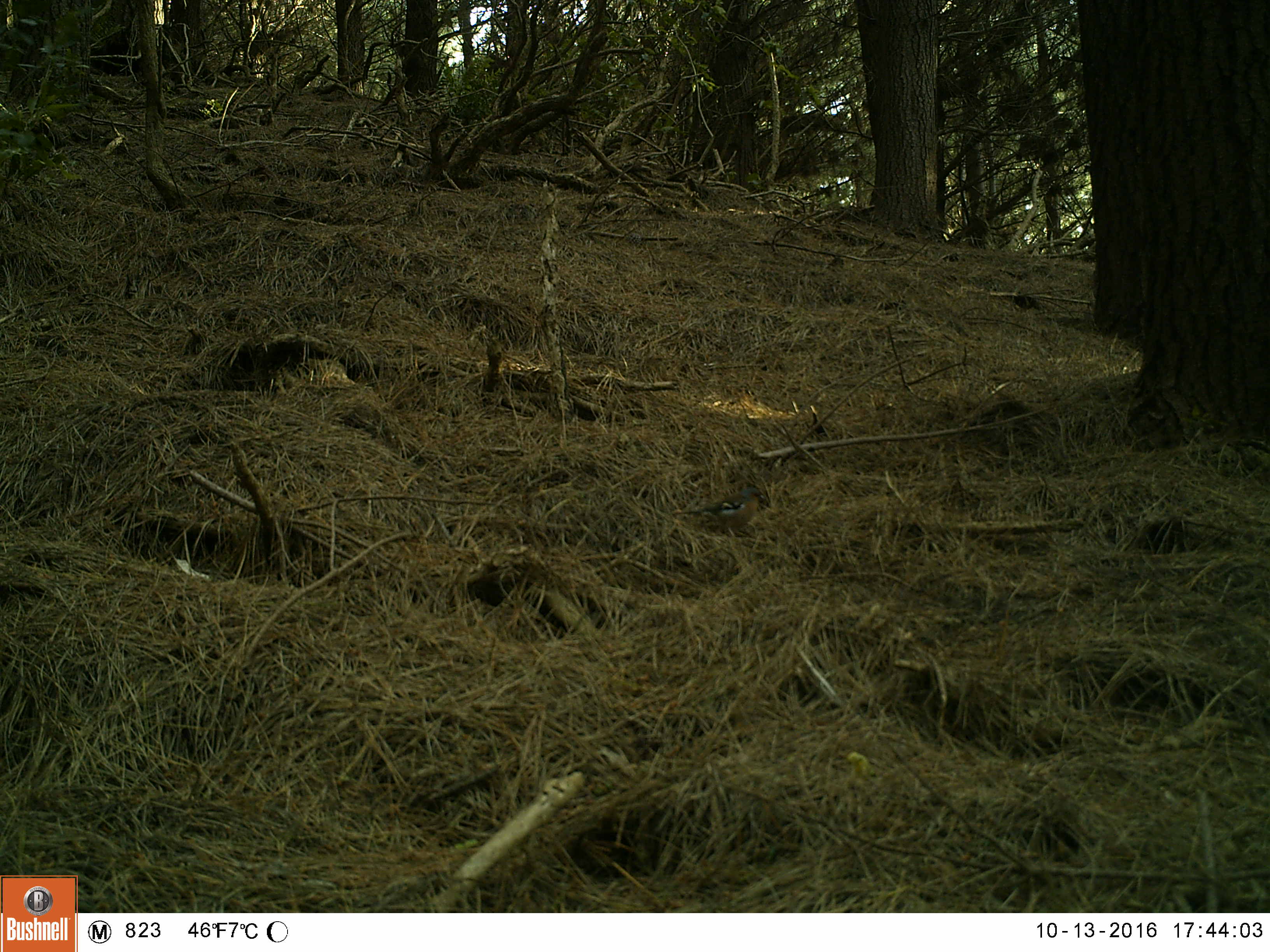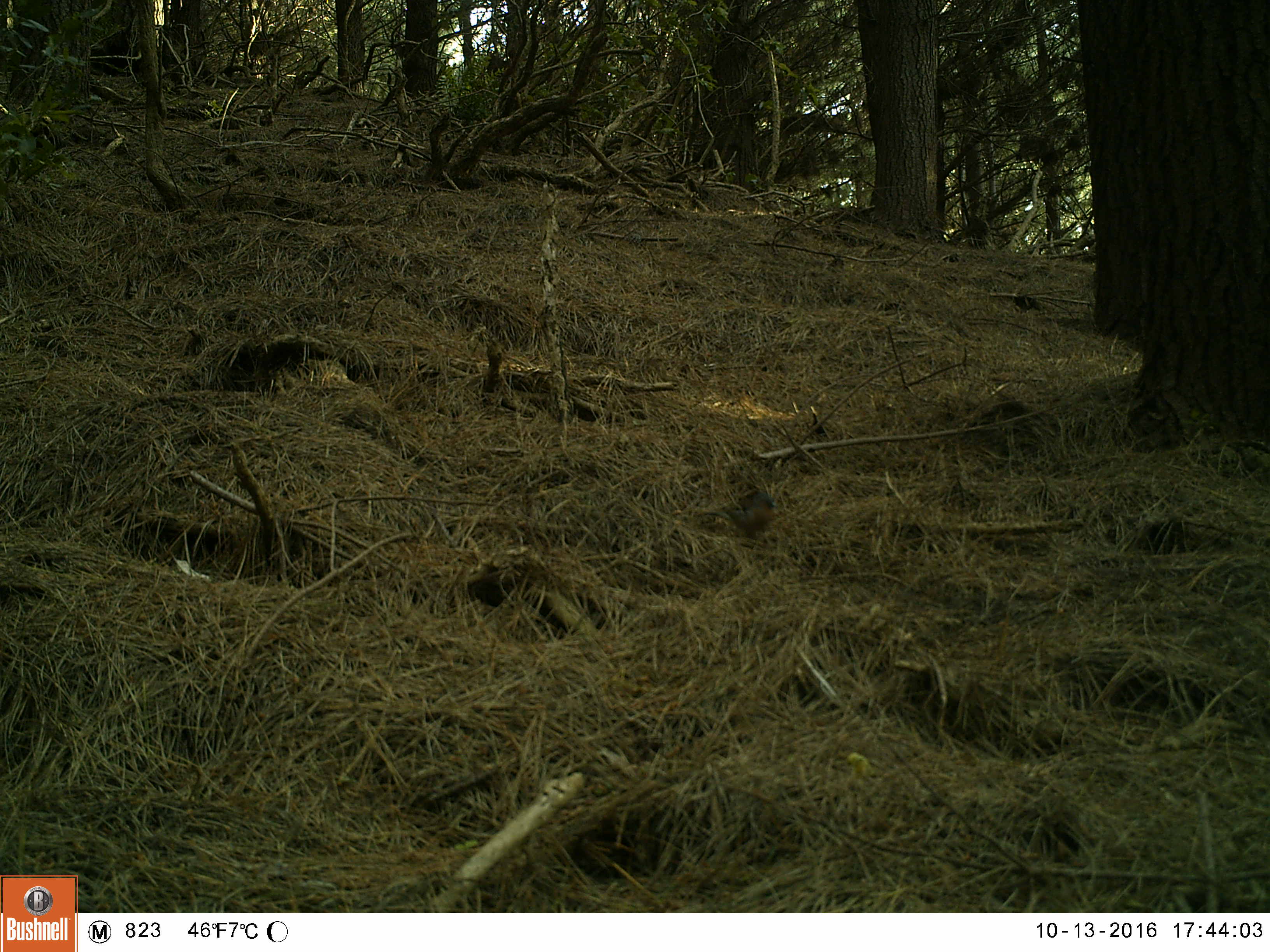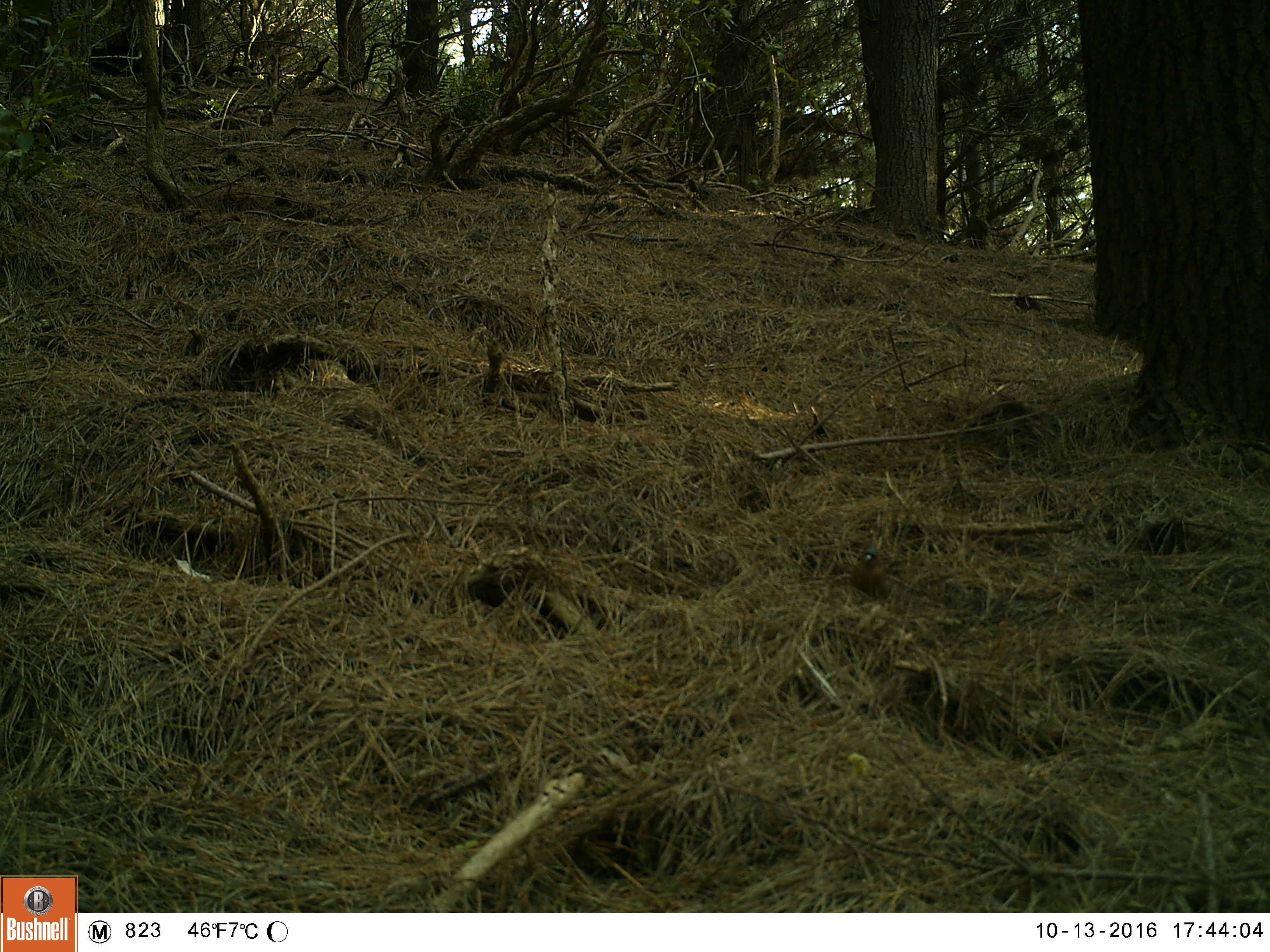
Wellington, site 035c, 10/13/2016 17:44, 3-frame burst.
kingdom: Animalia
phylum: Chordata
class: Aves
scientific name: Aves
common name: bird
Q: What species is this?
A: Bird (Aves).